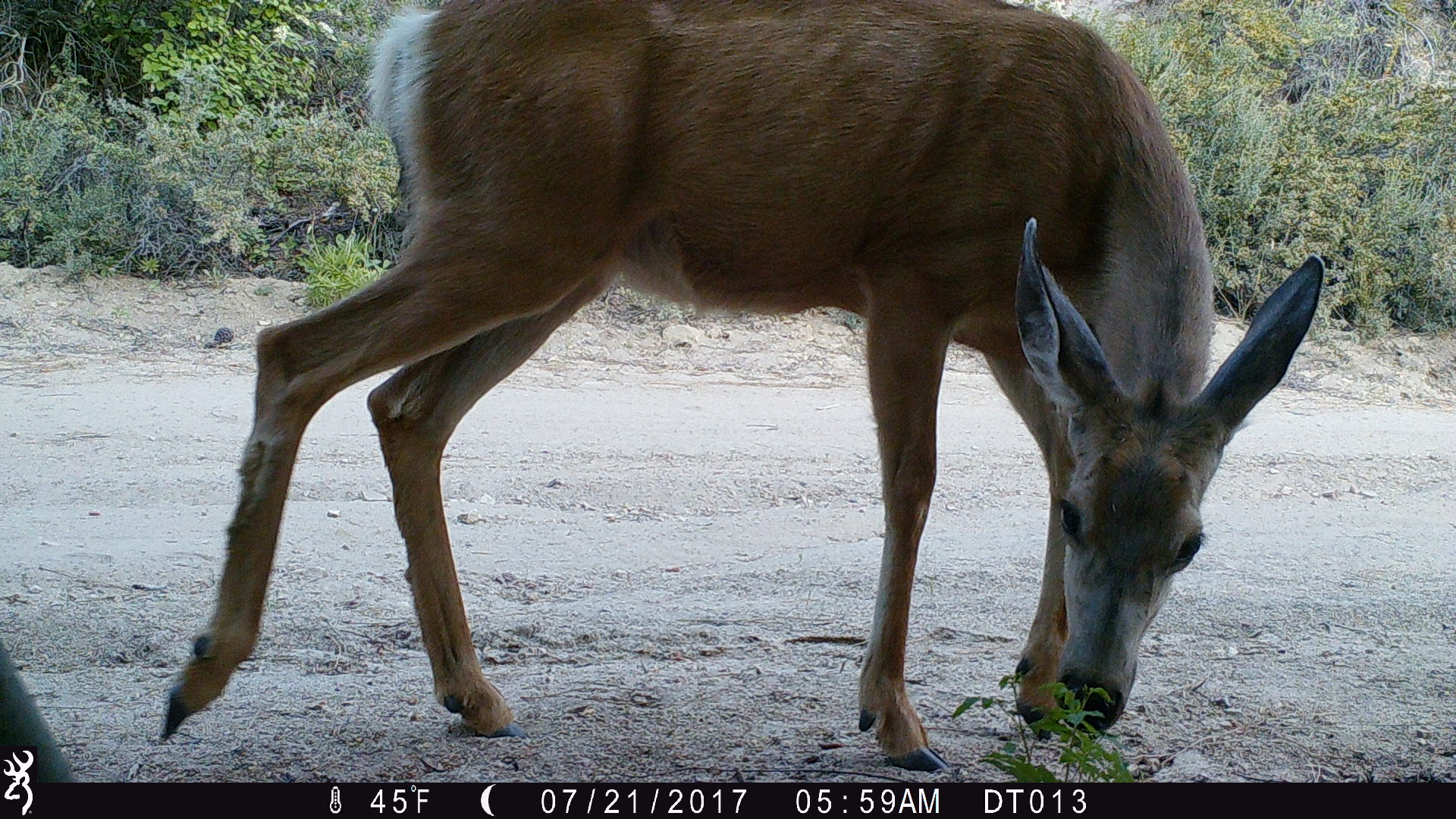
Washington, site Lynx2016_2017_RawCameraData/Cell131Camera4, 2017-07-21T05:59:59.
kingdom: Animalia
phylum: Chordata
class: Mammalia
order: Artiodactyla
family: Cervidae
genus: Odocoileus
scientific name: Odocoileus hemionus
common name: mule deer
Odocoileus hemionus (mule deer). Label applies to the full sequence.